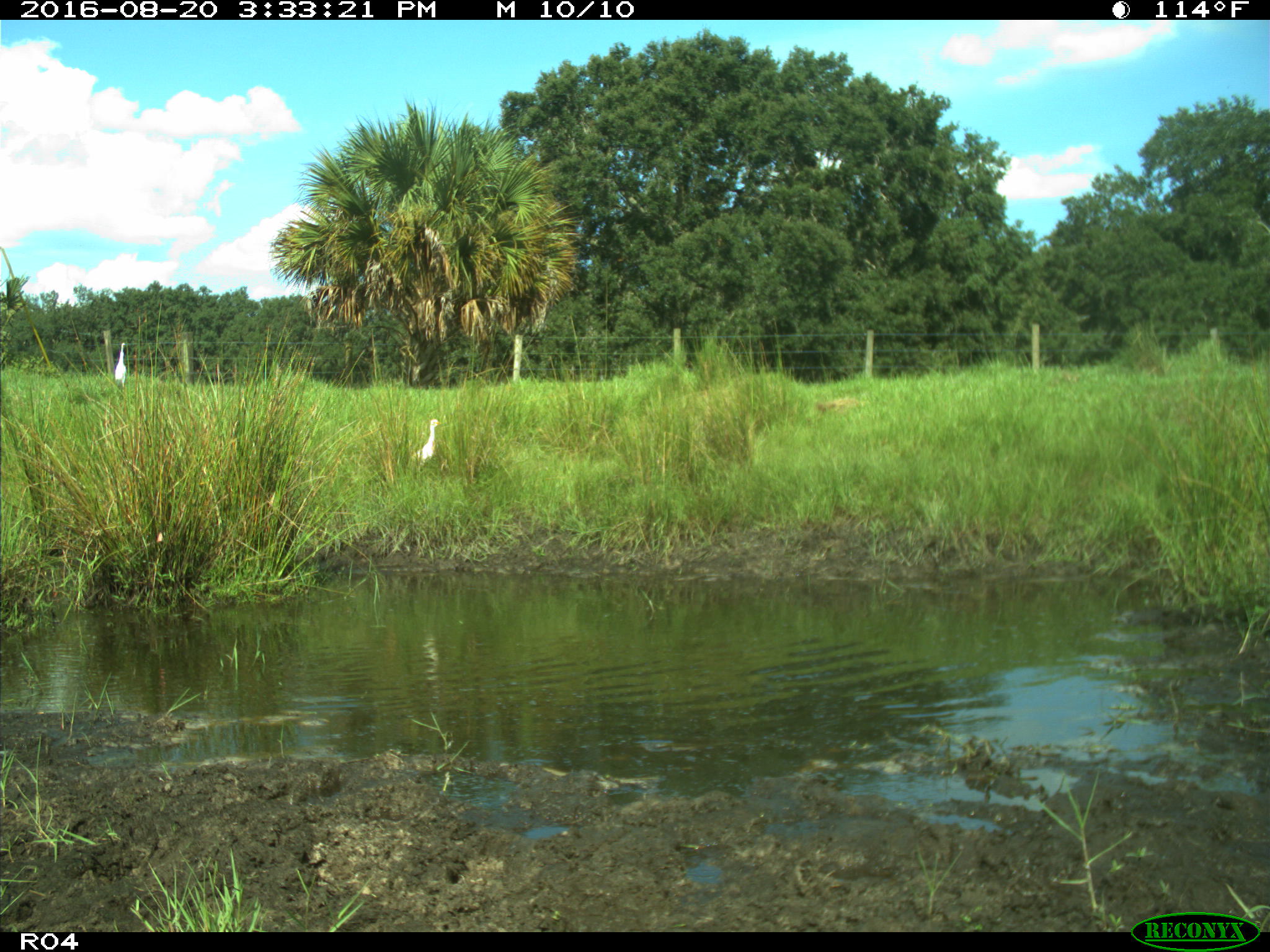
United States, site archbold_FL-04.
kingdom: Animalia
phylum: Chordata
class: Aves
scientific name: Aves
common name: birds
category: unidentified bird